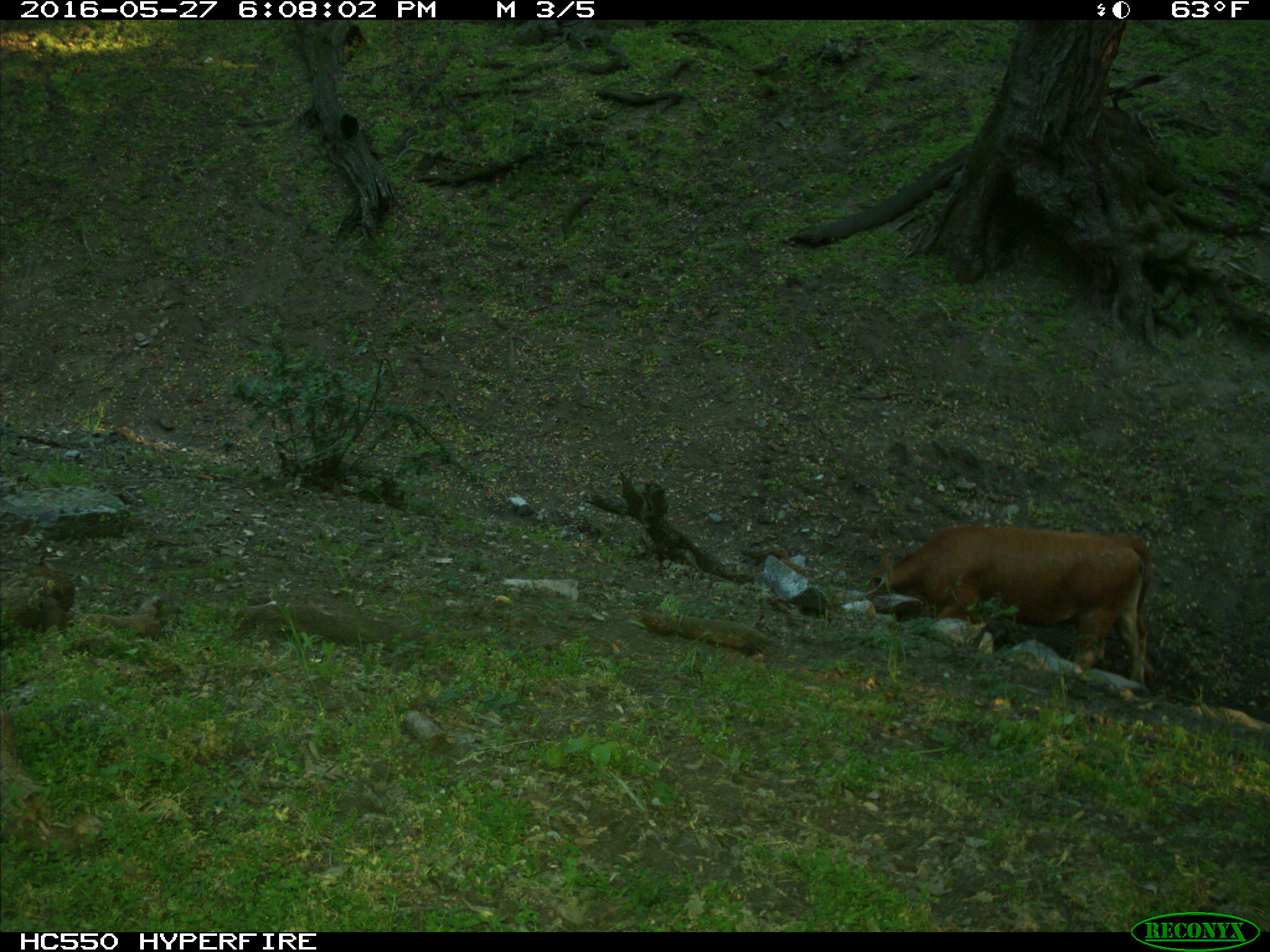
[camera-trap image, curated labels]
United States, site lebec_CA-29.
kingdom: Animalia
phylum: Chordata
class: Mammalia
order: Artiodactyla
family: Bovidae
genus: Bos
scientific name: Bos taurus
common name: domestic cow